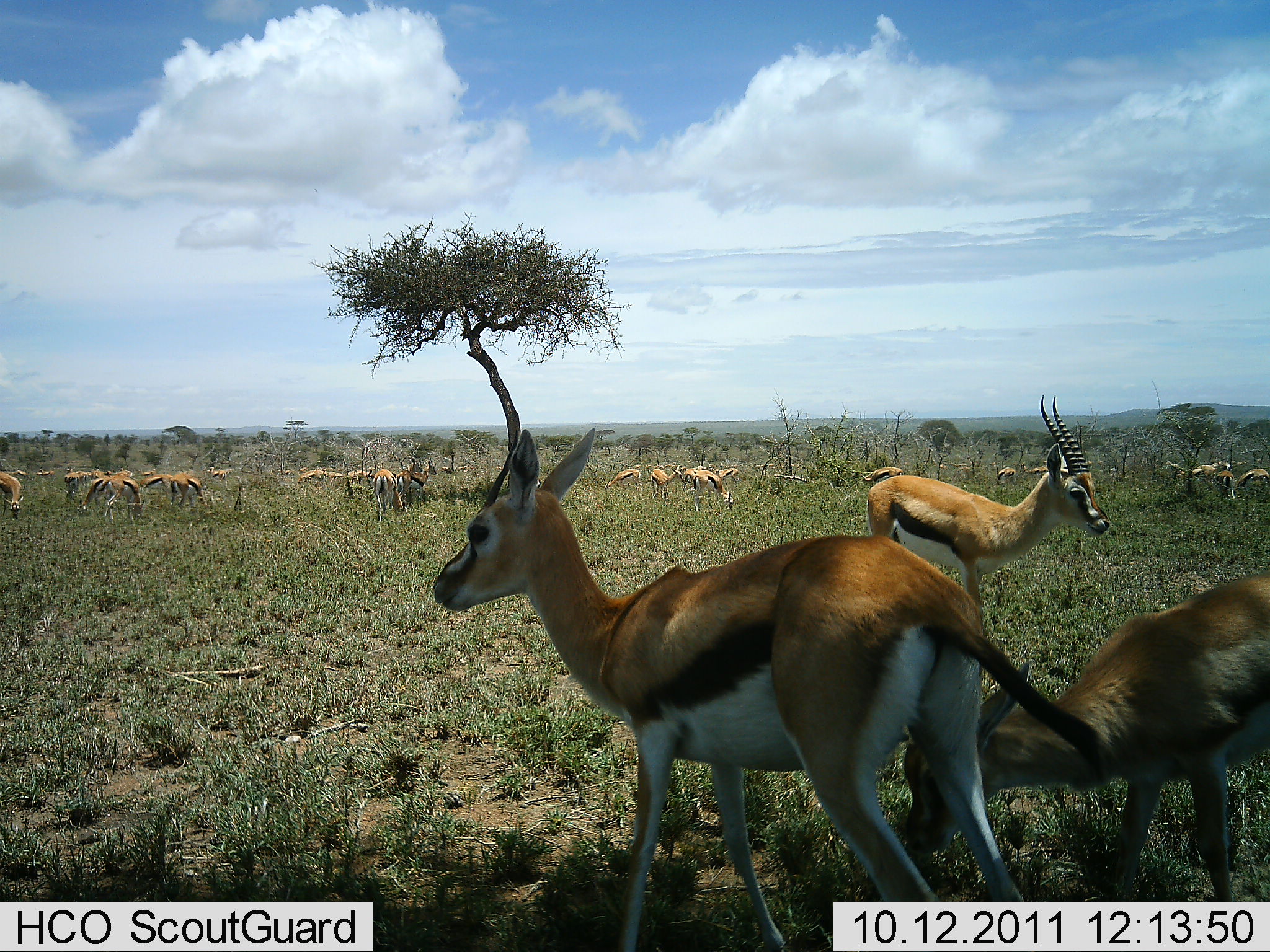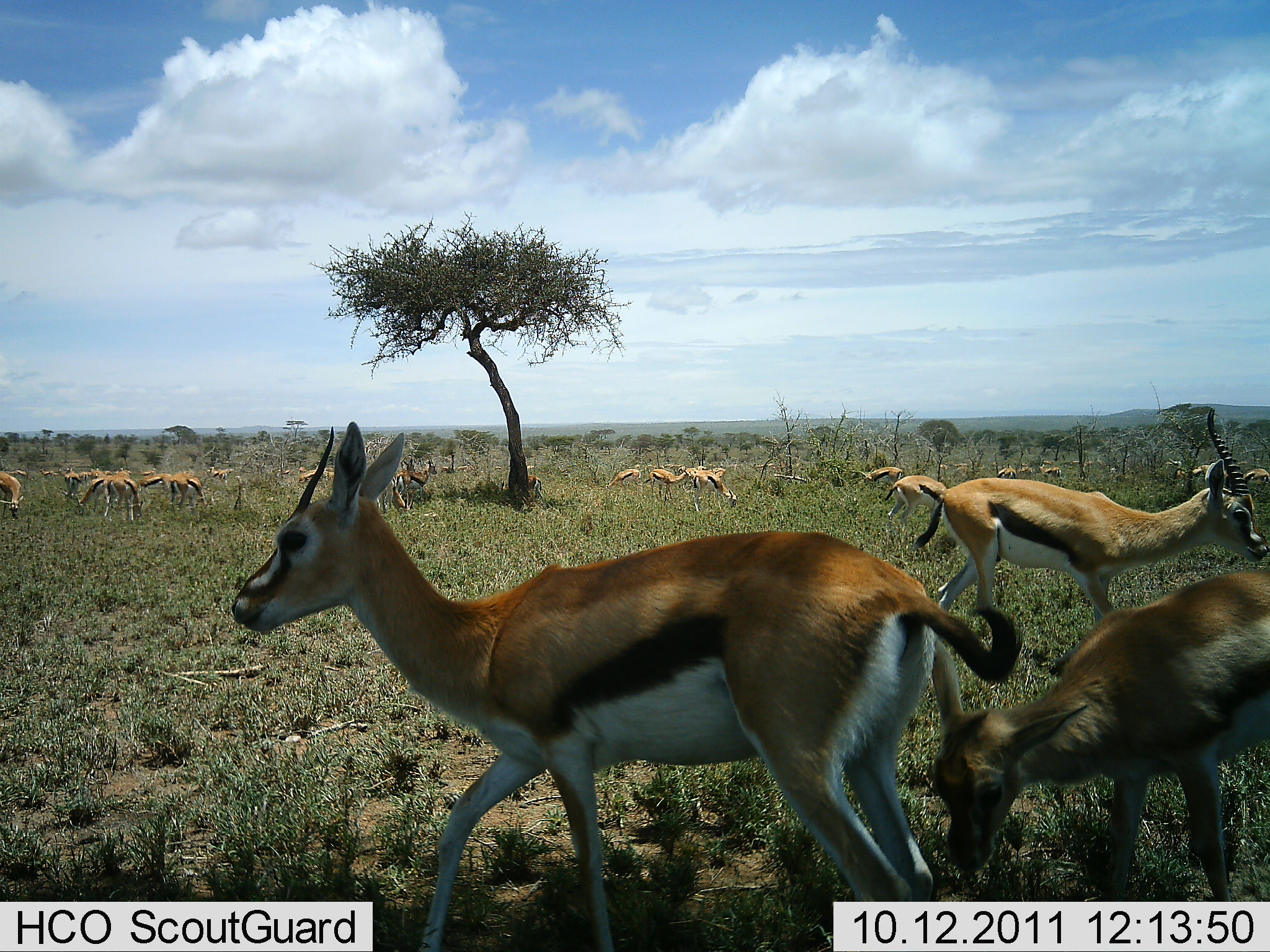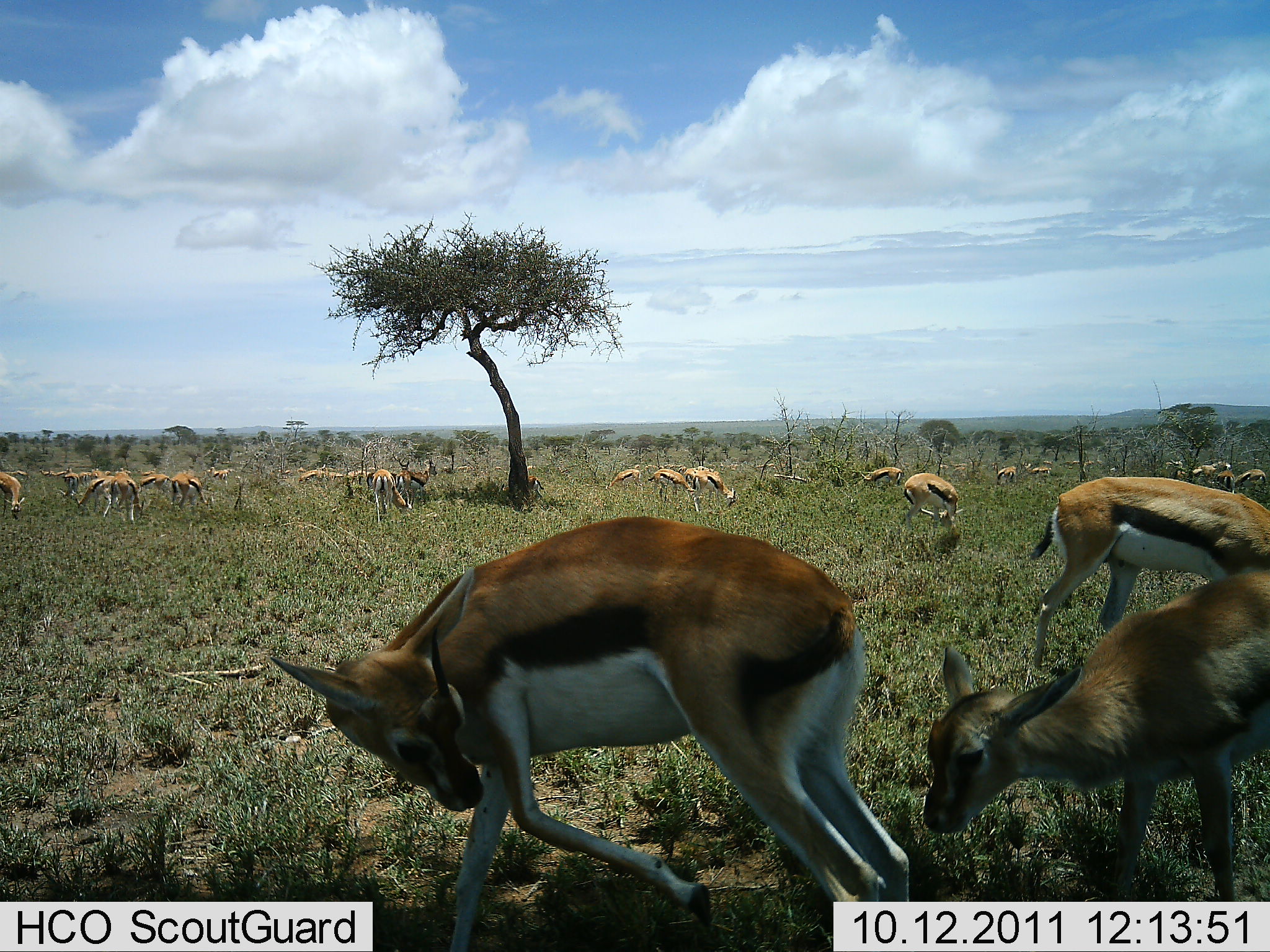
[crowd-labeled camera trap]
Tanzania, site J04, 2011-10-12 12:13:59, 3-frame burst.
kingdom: Animalia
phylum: Chordata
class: Mammalia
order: Artiodactyla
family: Bovidae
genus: Eudorcas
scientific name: Eudorcas thomsonii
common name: thomson's gazelle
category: gazellethomsons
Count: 11-50.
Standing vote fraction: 83%.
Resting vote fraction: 17%.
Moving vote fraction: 33%.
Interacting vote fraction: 25%.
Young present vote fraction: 25%.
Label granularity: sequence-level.